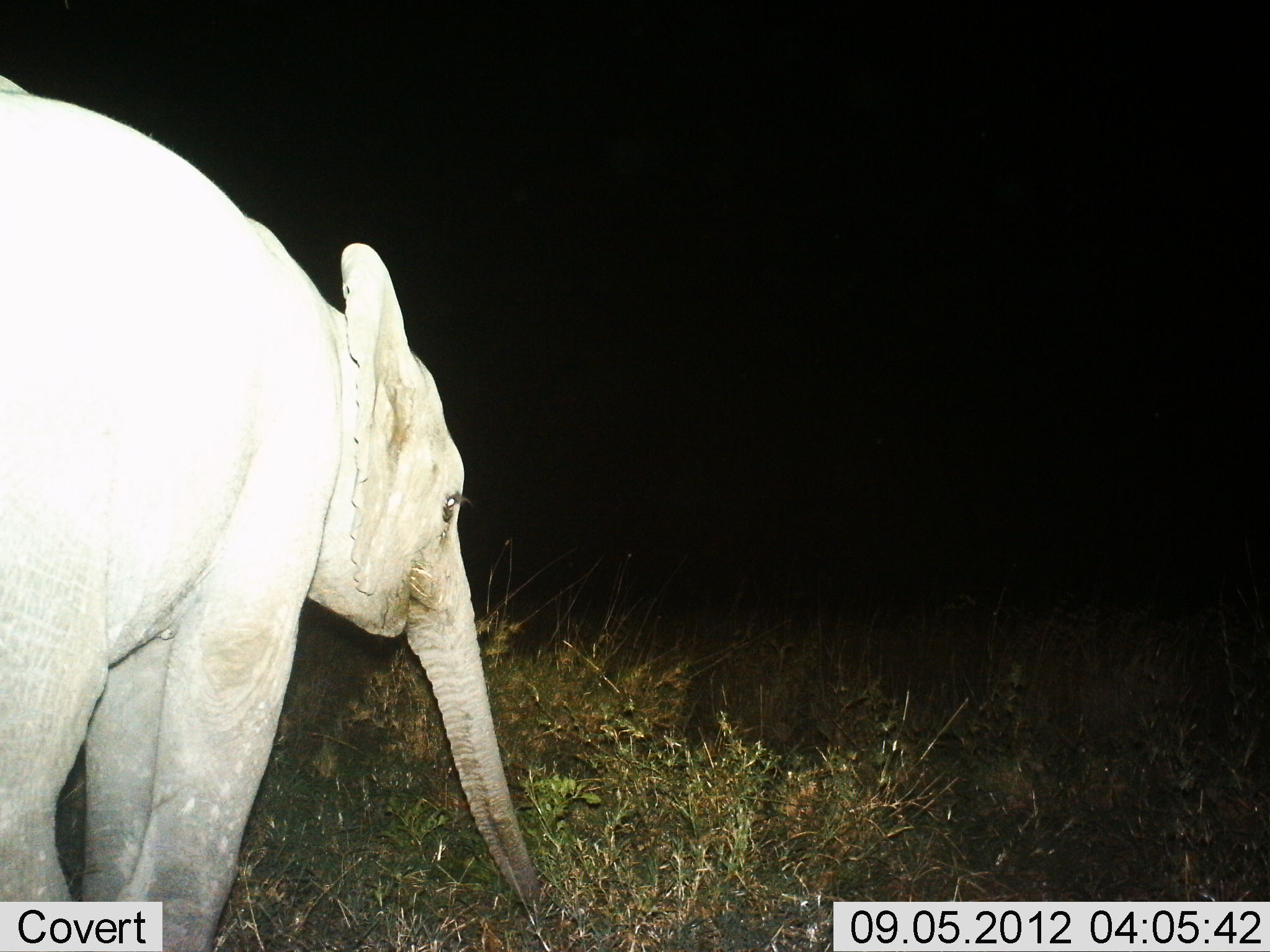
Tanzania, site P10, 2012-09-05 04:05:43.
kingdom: Animalia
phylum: Chordata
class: Mammalia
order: Proboscidea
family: Elephantidae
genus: Loxodonta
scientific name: Loxodonta africana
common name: african bush elephant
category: elephant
Elephant (african bush elephant) (Loxodonta africana), count 1. Behavior (volunteer vote fractions): standing 70%, resting 0%, moving 20%, interacting 0%. Young present (vote fraction): 30%. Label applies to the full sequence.